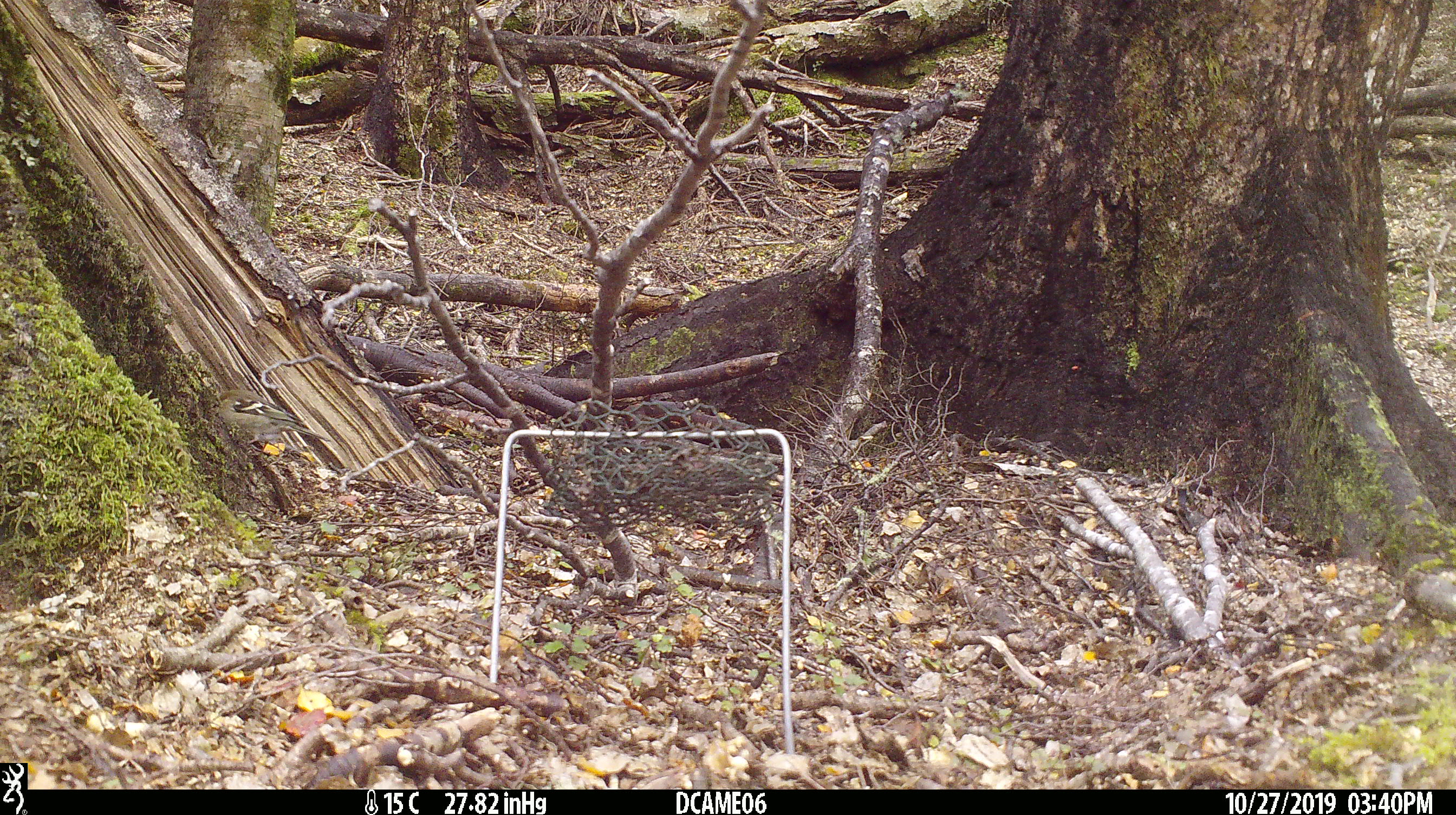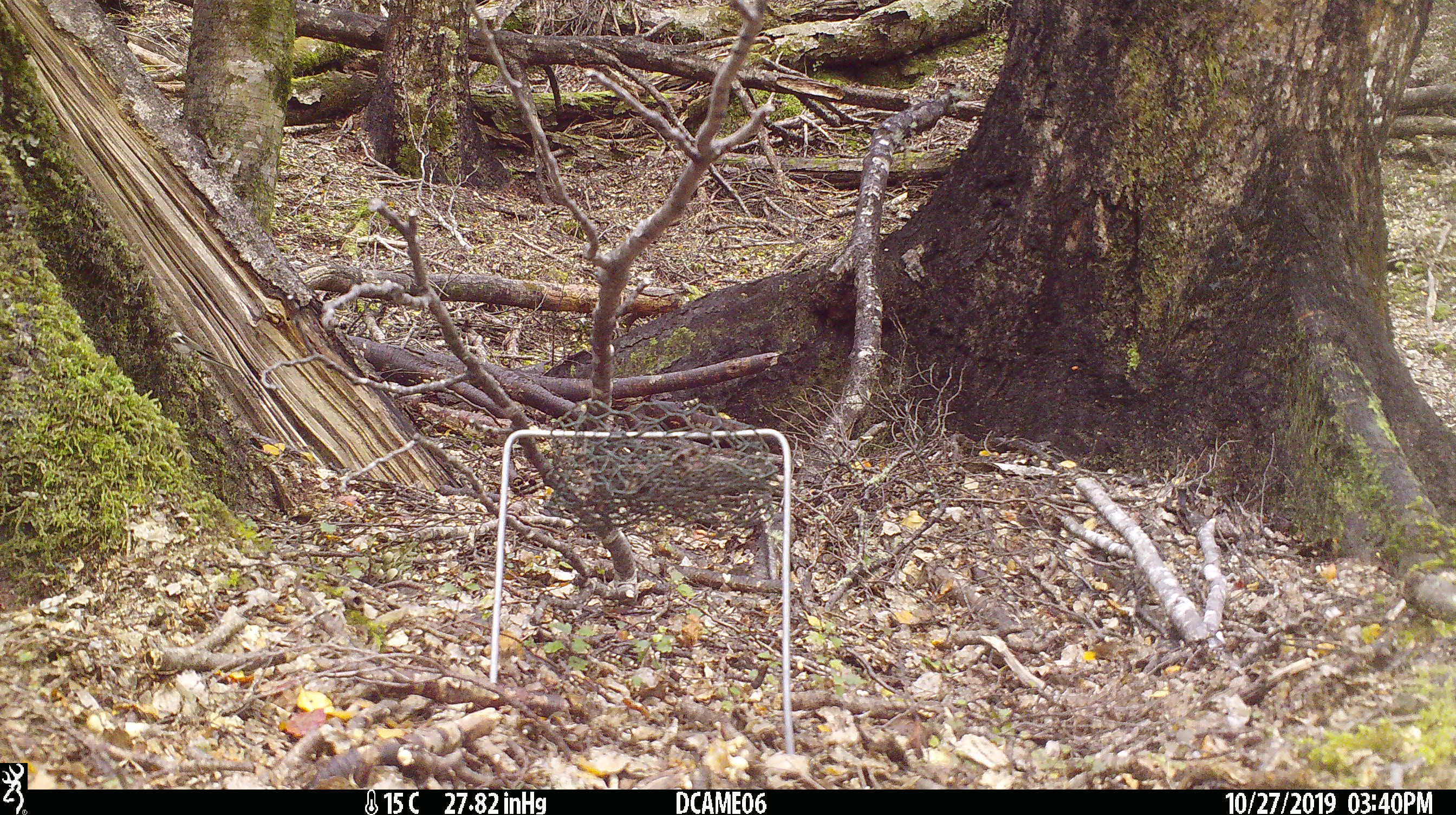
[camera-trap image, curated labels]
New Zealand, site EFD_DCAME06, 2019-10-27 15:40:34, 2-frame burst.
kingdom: Animalia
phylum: Chordata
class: Aves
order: Passeriformes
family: Fringillidae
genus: Fringilla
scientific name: Fringilla coelebs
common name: common chaffinch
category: chaffinch